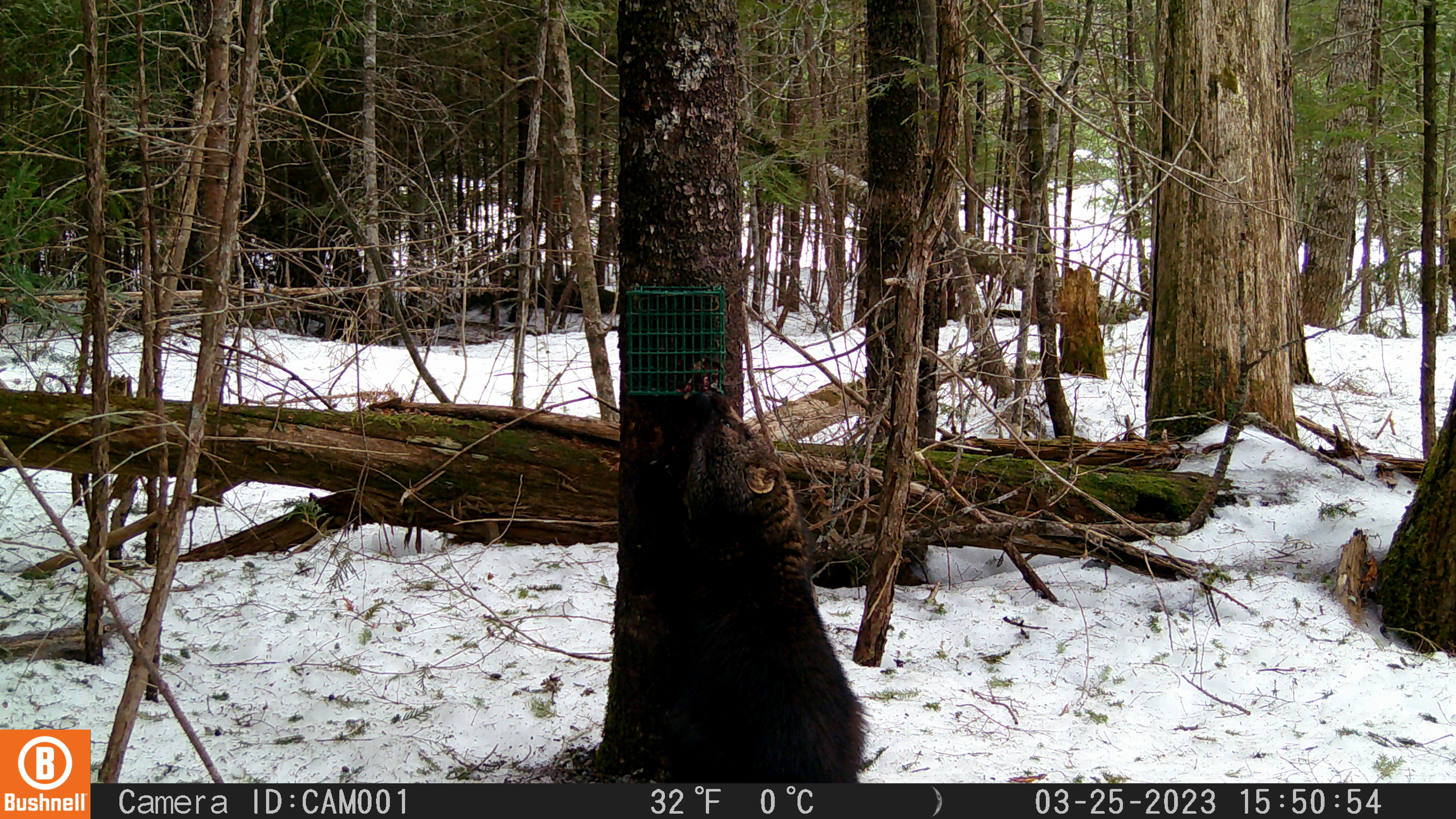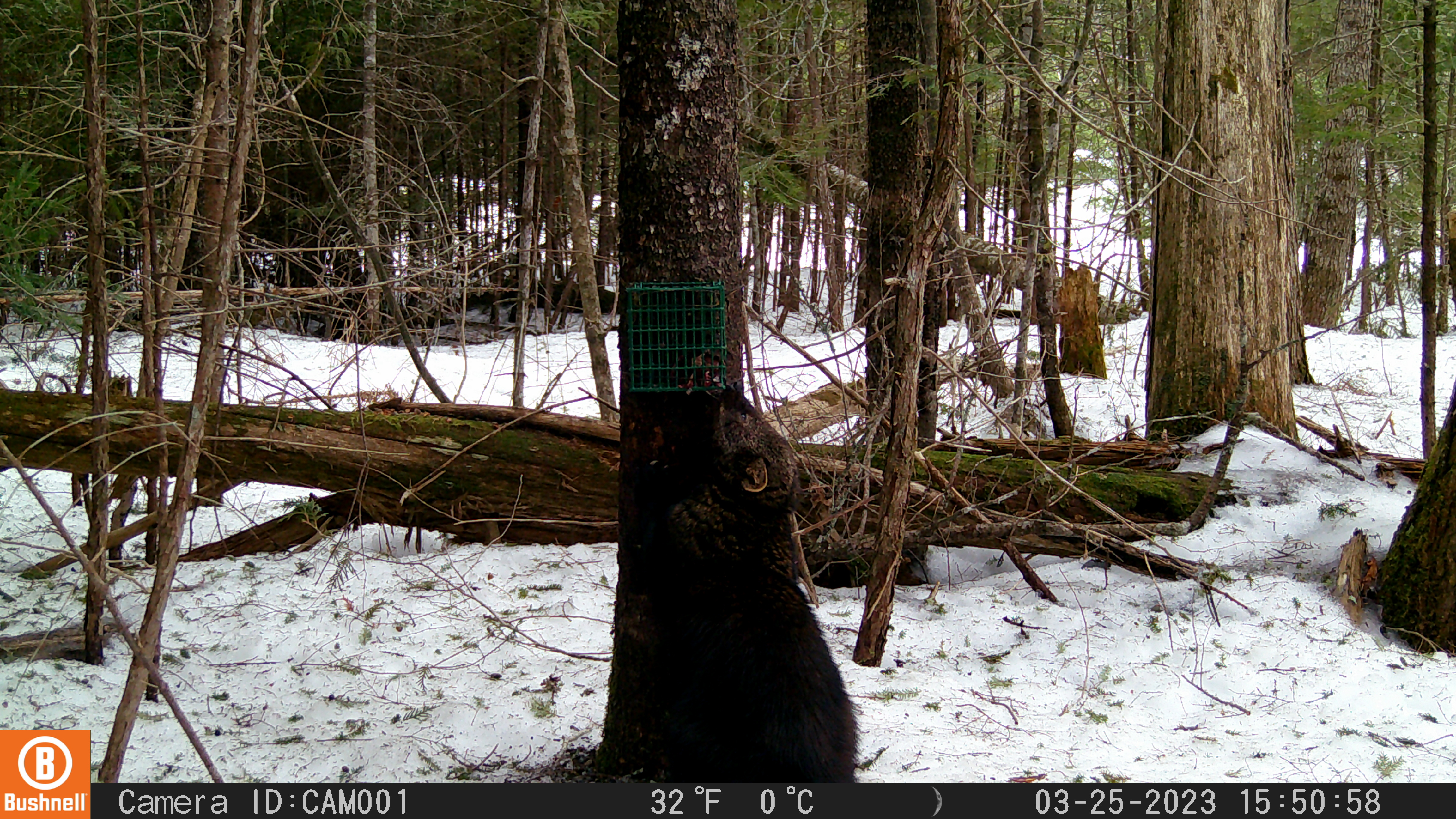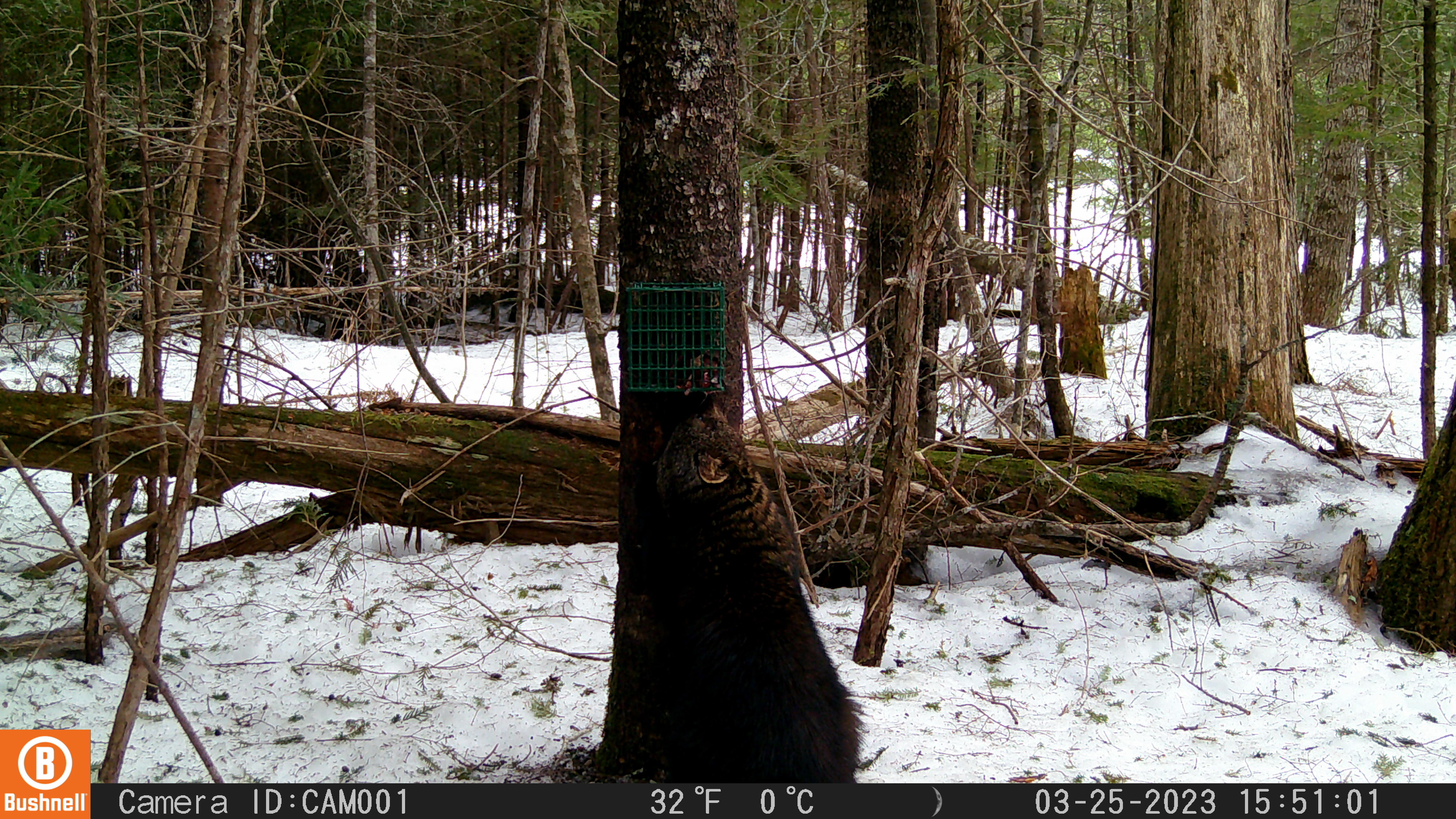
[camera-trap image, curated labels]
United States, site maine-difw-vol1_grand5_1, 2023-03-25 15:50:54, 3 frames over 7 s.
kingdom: Animalia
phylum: Chordata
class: Mammalia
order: Carnivora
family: Mustelidae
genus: Pekania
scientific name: Pekania pennanti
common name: fisher